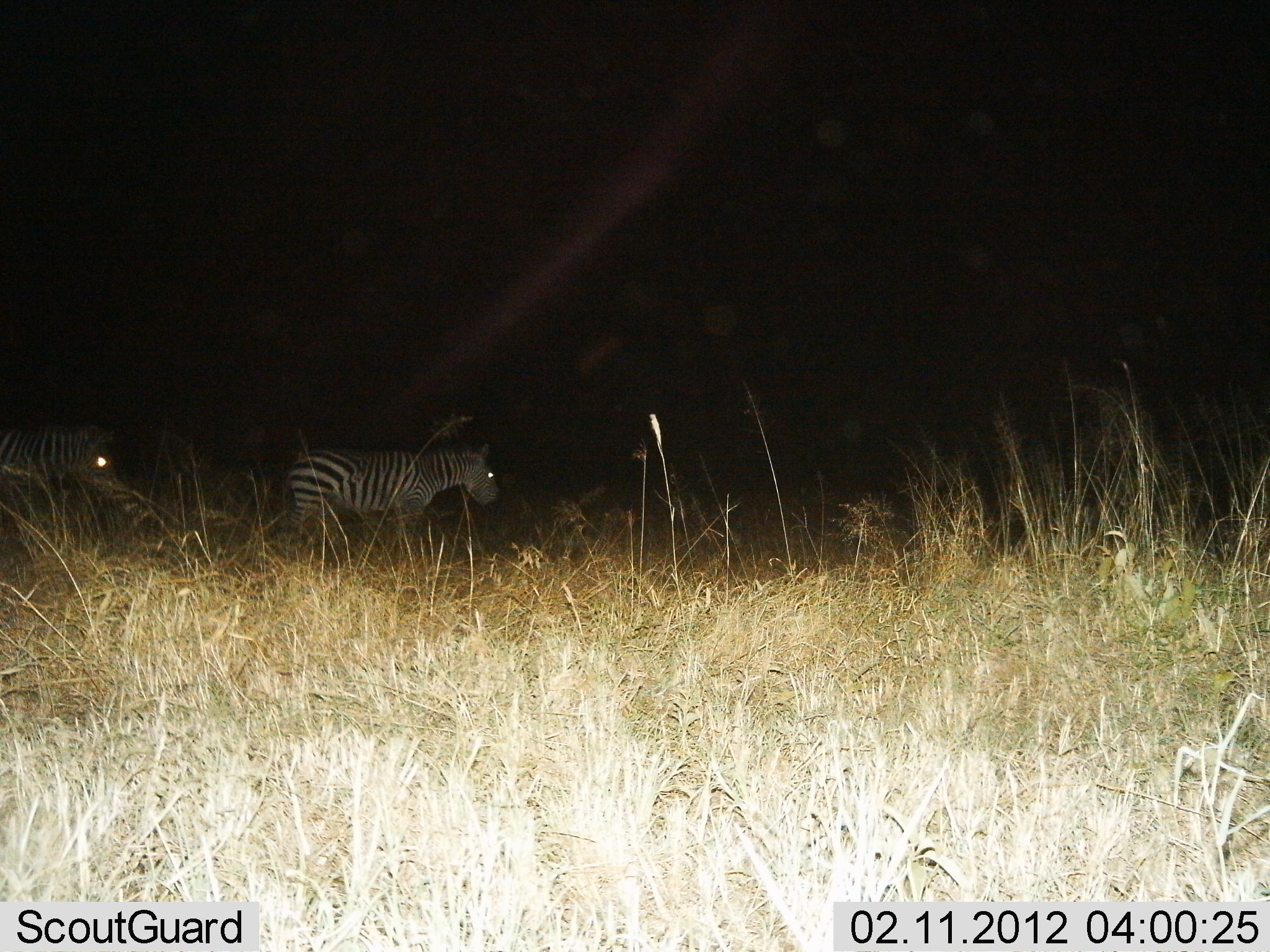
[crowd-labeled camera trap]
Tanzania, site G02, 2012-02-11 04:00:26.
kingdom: Animalia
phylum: Chordata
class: Mammalia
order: Perissodactyla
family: Equidae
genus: Equus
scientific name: Equus quagga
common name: plains zebra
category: zebra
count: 2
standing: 33%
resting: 0%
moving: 67%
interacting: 0%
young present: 0%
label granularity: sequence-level